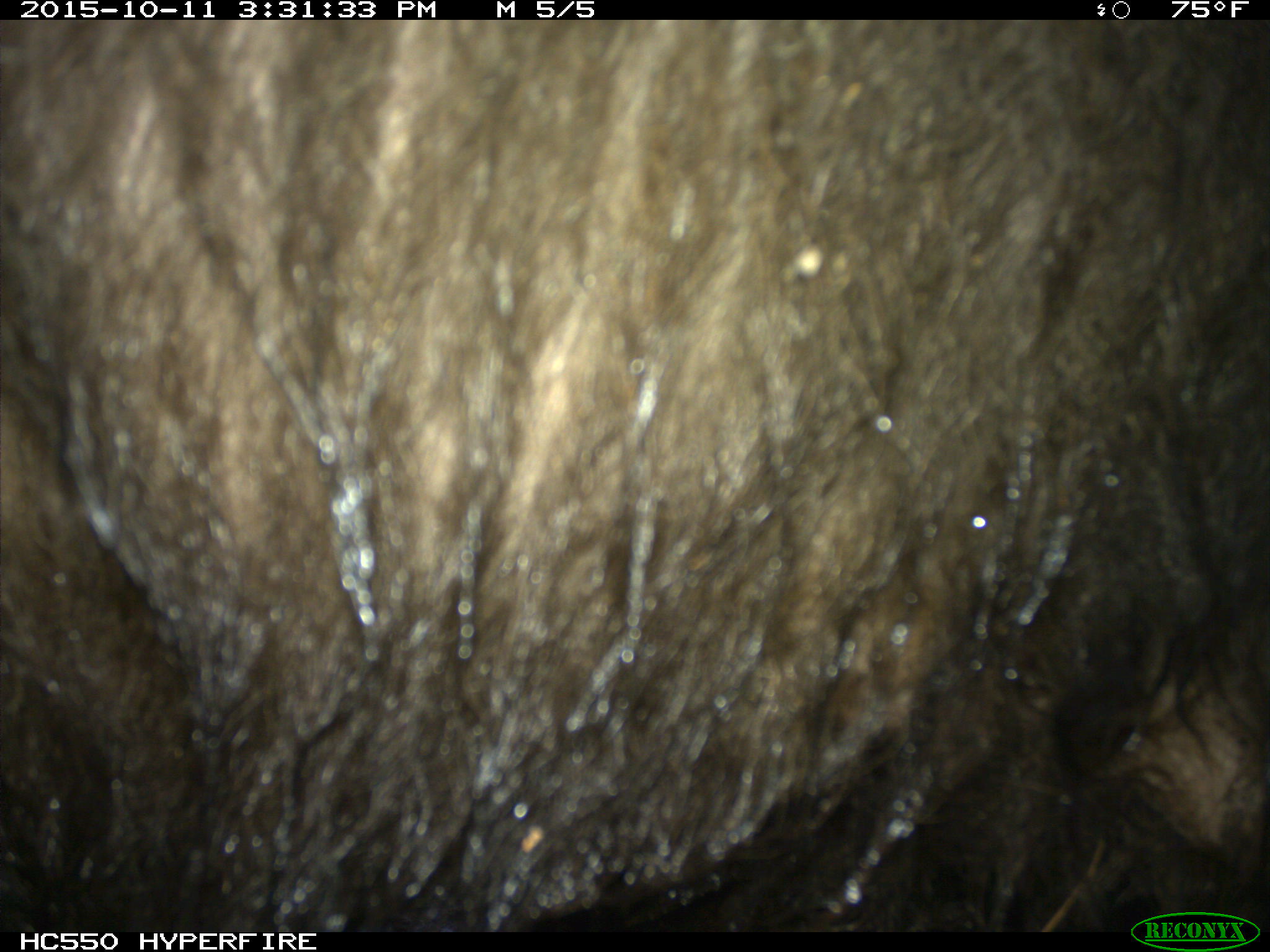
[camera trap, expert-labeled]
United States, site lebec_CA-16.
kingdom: Animalia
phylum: Chordata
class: Mammalia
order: Carnivora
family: Ursidae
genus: Ursus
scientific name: Ursus americanus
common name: american black bear